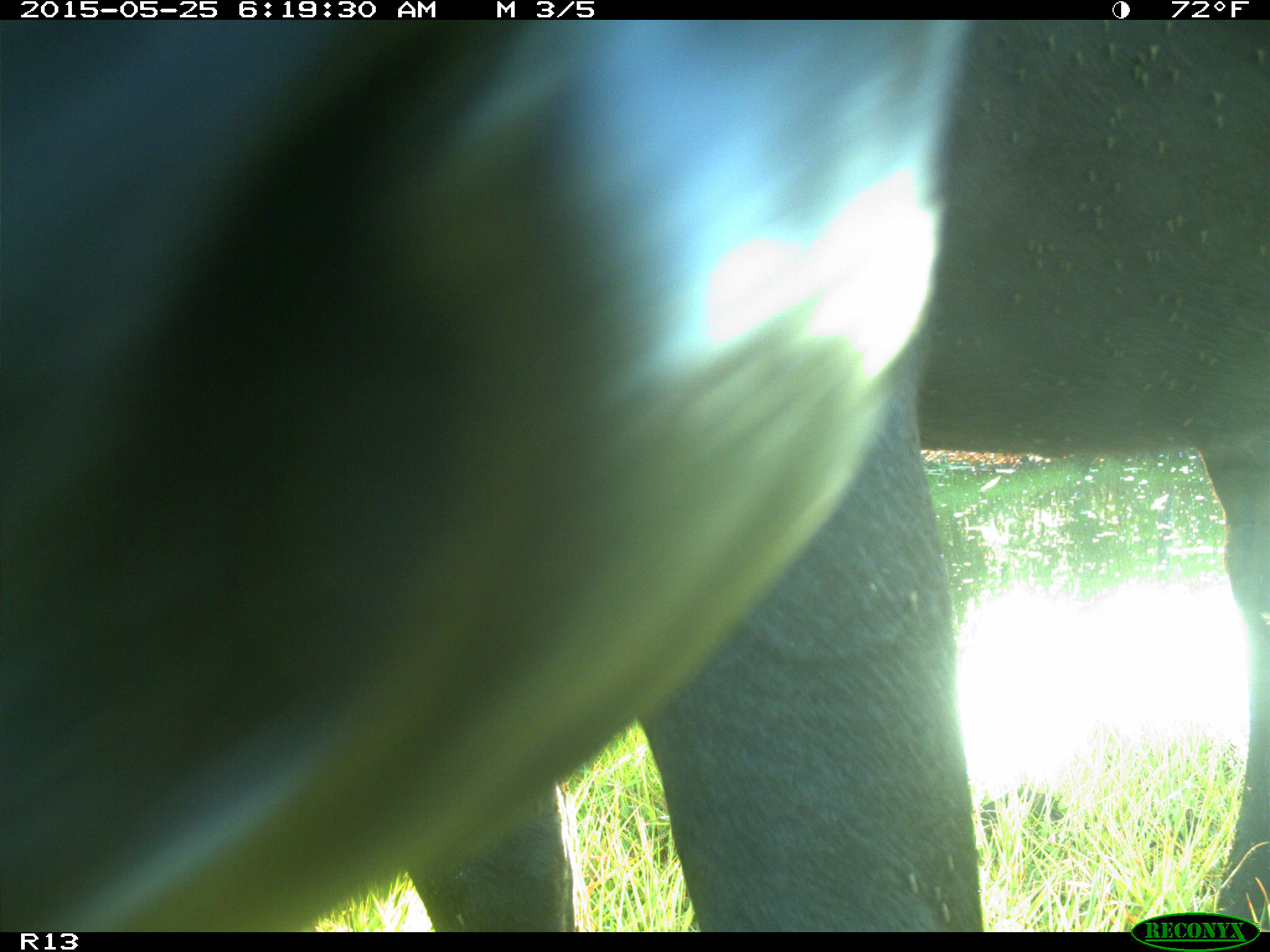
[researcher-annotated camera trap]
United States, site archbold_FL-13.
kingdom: Animalia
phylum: Chordata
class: Mammalia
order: Artiodactyla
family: Bovidae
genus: Bos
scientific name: Bos taurus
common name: domestic cow